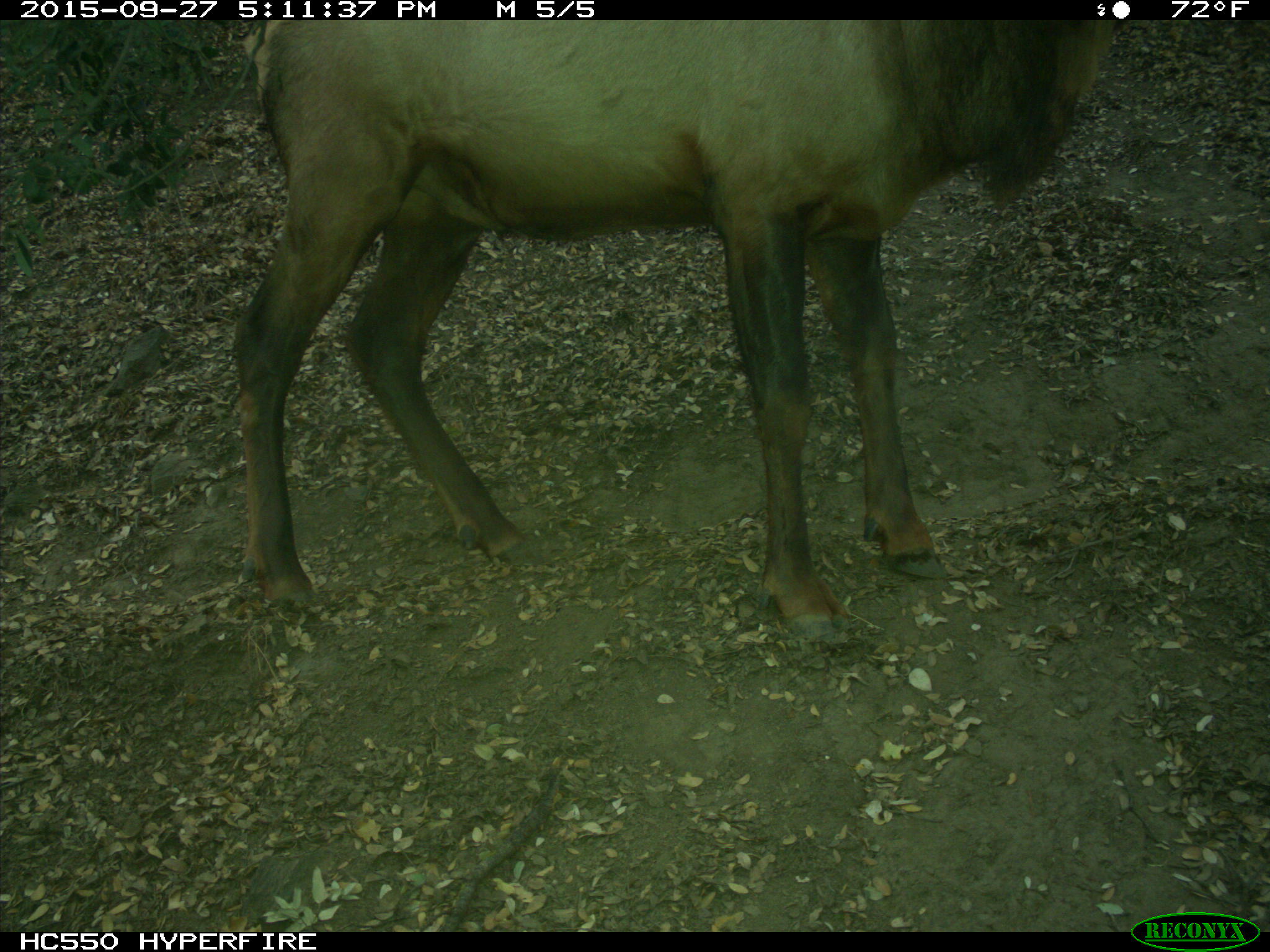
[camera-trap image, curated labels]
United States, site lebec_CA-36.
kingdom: Animalia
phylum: Chordata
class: Mammalia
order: Artiodactyla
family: Cervidae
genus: Cervus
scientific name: Cervus canadensis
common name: elk